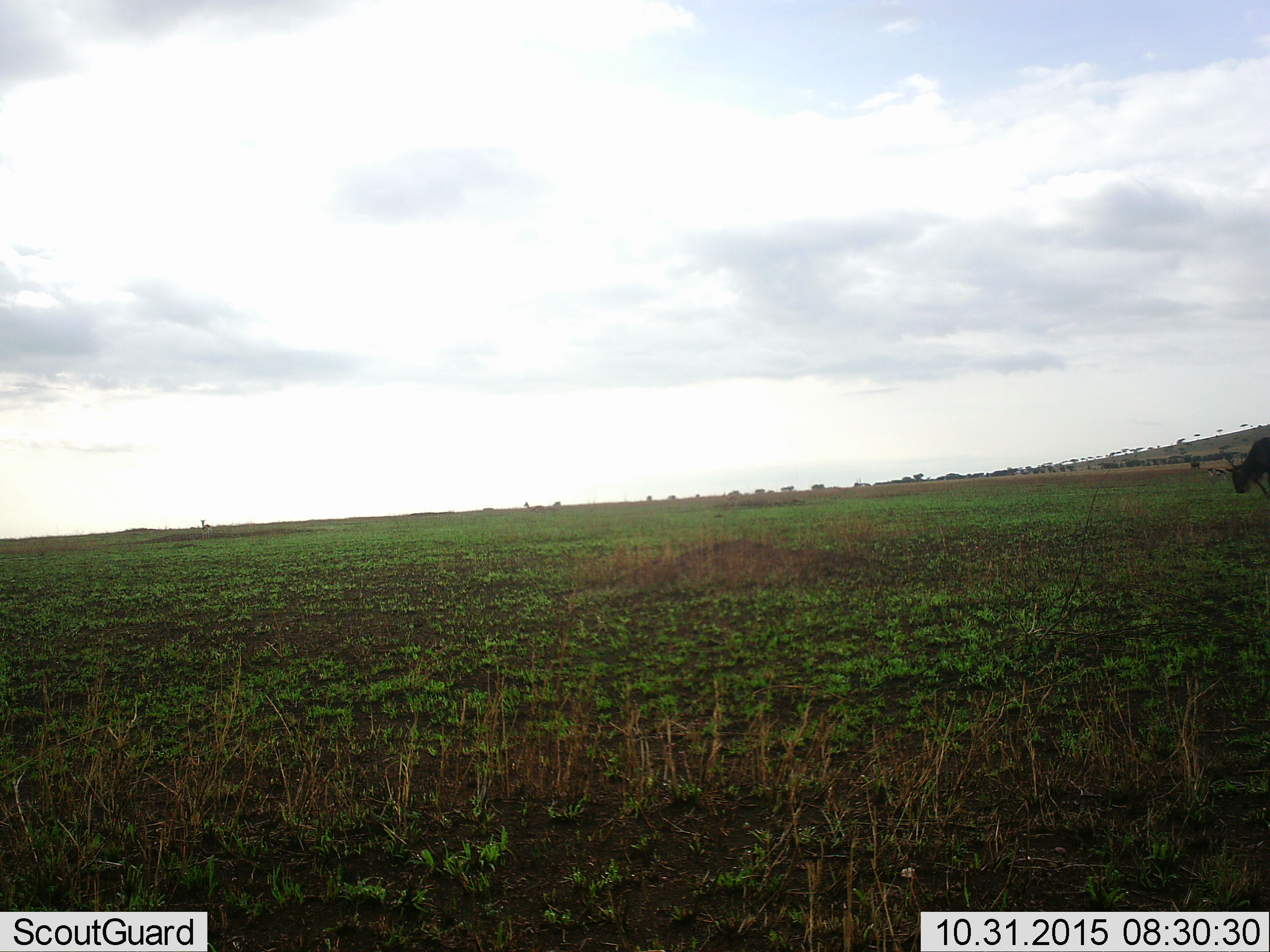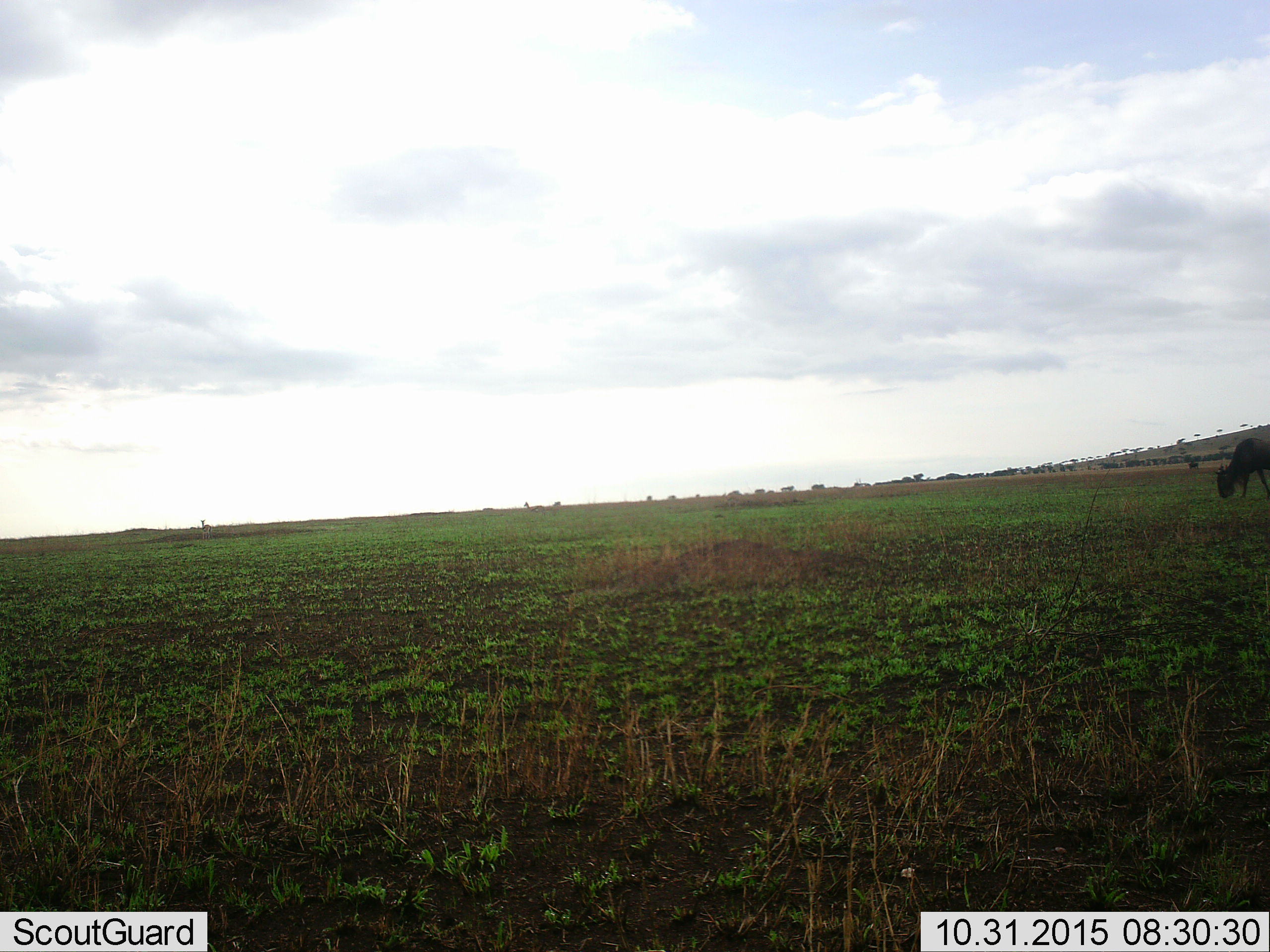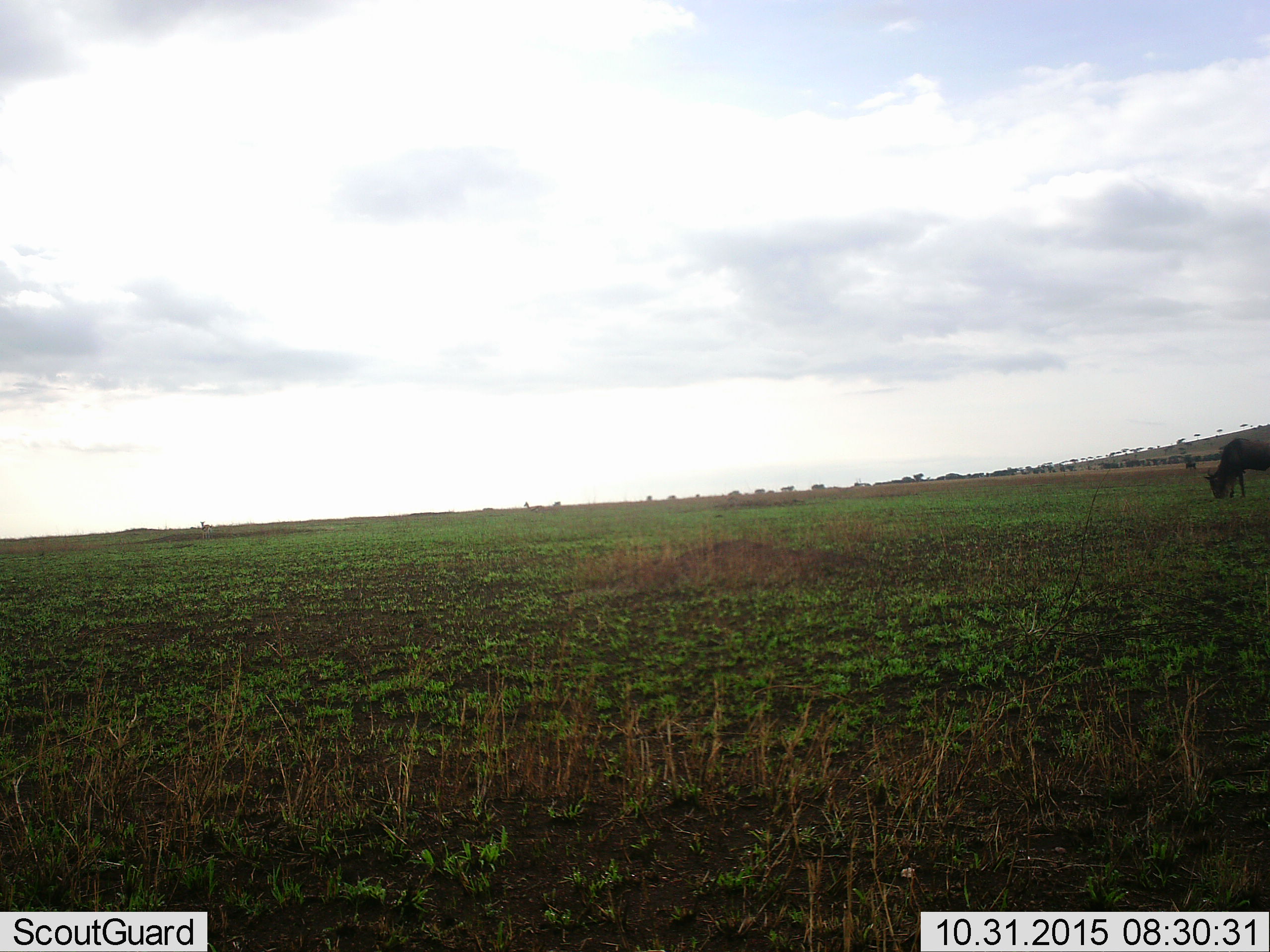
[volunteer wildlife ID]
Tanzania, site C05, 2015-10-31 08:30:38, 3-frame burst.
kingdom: Animalia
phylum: Chordata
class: Mammalia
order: Artiodactyla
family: Bovidae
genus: Eudorcas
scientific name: Eudorcas thomsonii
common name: thomson's gazelle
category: gazellethomsons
Gazellethomsons (thomson's gazelle) (Eudorcas thomsonii), count 3. Behavior (volunteer vote fractions): standing 100%, resting 0%, moving 14%, interacting 0%. Young present (vote fraction): 0%. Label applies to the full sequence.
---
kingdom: Animalia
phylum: Chordata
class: Mammalia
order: Artiodactyla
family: Bovidae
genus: Connochaetes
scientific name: Connochaetes taurinus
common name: blue wildebeest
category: wildebeest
Wildebeest (blue wildebeest) (Connochaetes taurinus), count 2. Behavior (volunteer vote fractions): standing 9%, resting 0%, moving 64%, interacting 0%. Young present (vote fraction): 0%. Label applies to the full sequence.